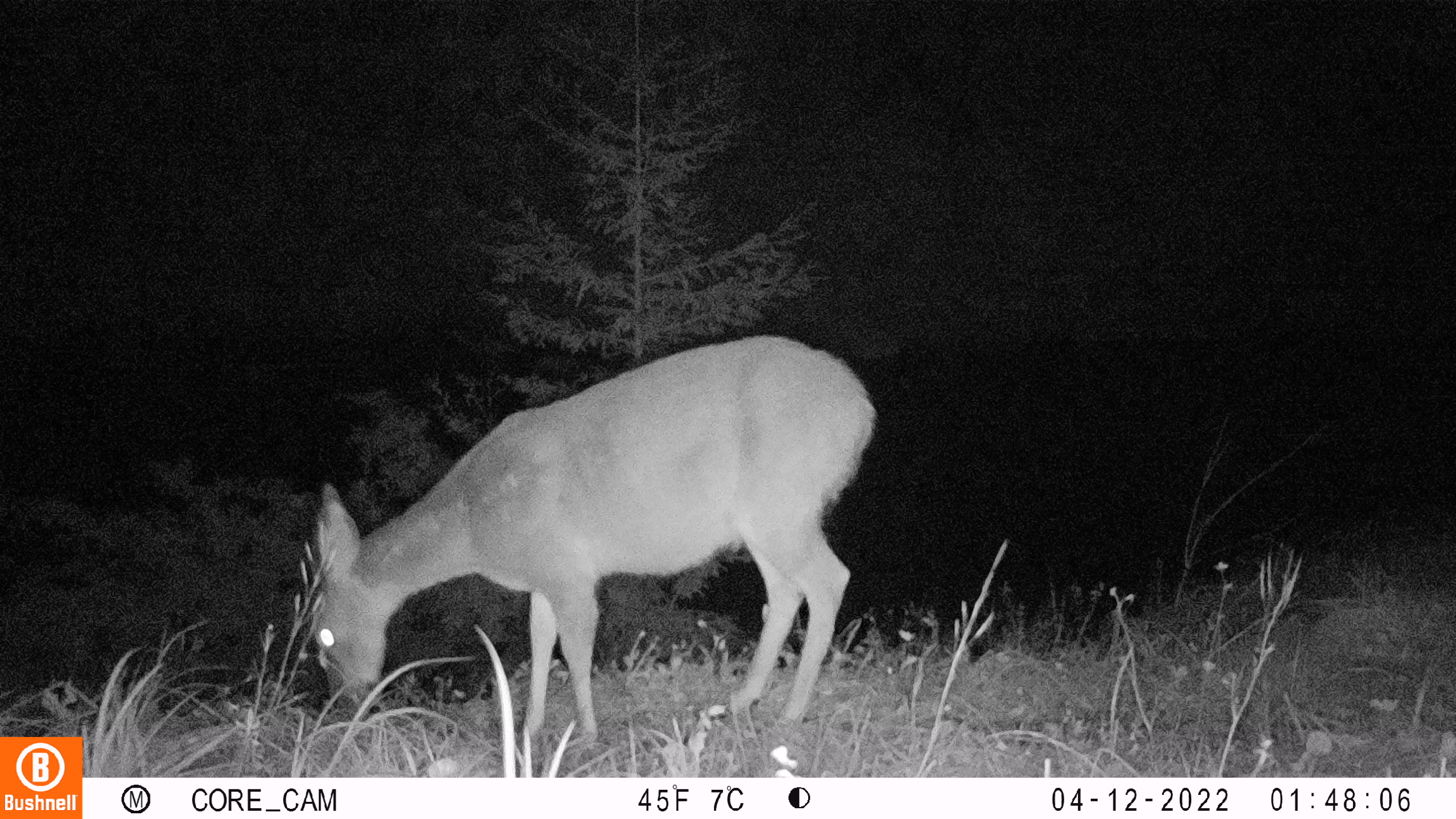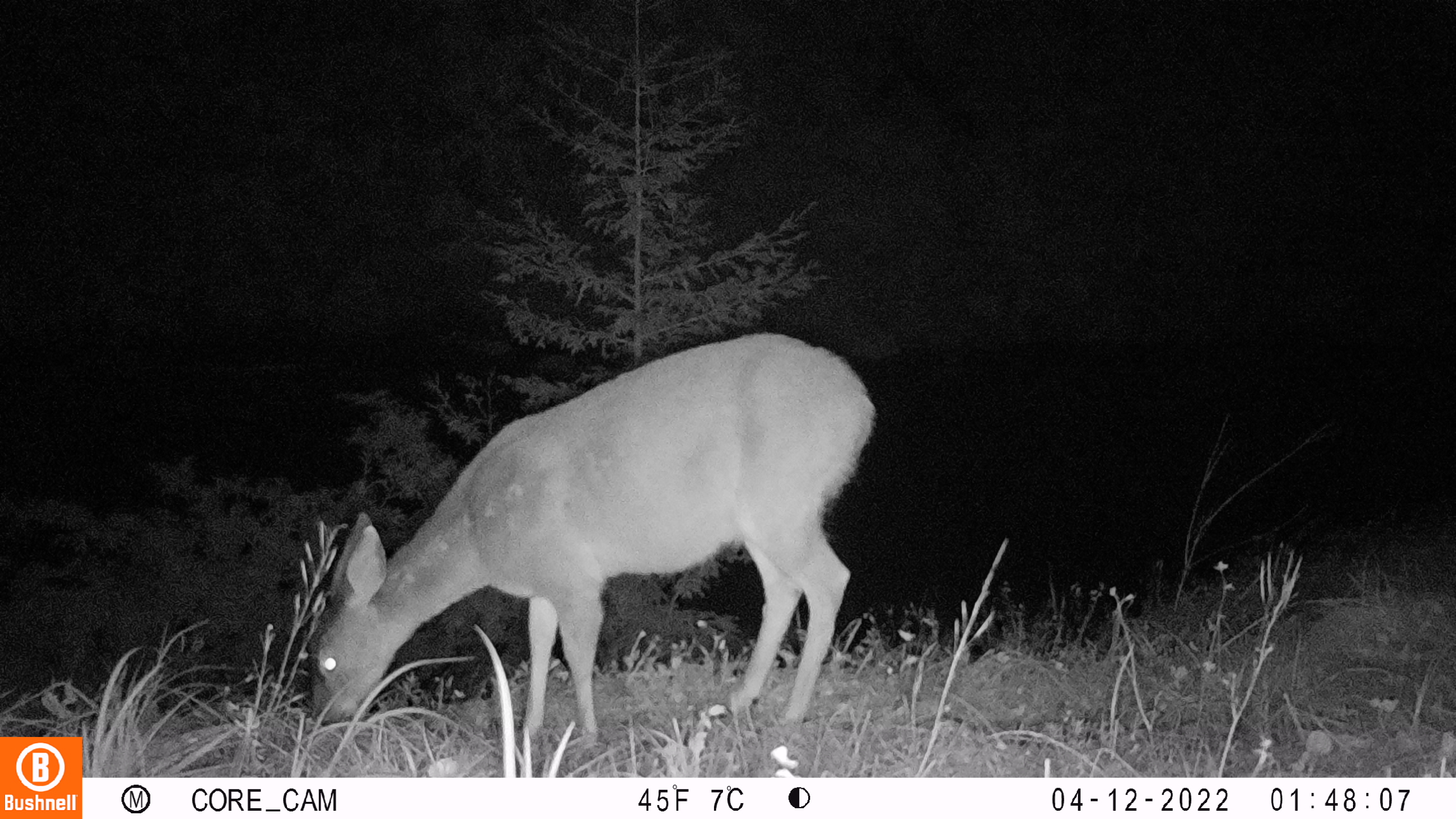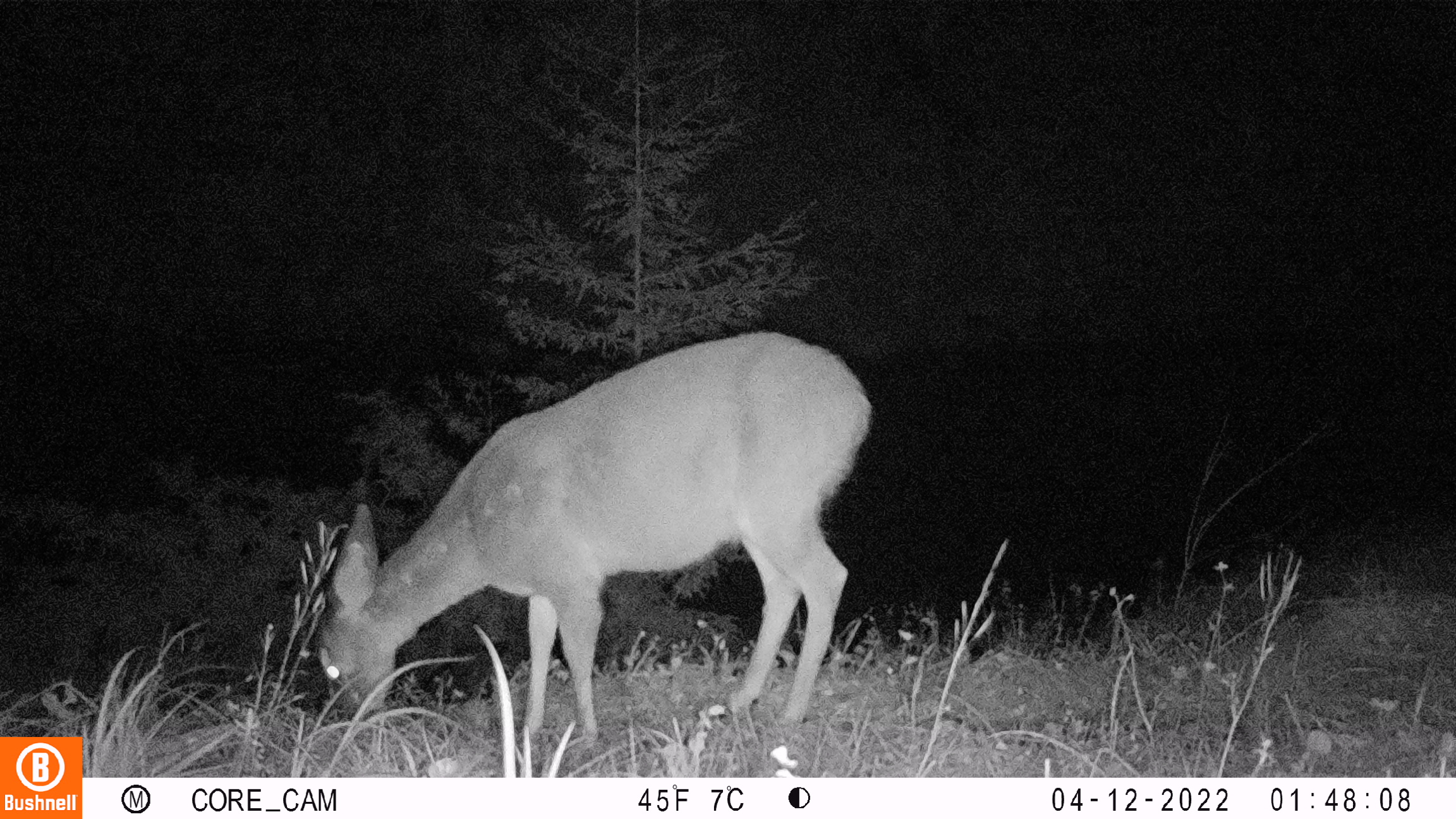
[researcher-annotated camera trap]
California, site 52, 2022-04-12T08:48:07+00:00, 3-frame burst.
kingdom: Animalia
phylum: Chordata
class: Mammalia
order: Artiodactyla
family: Cervidae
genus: Odocoileus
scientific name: Odocoileus hemionus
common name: mule deer